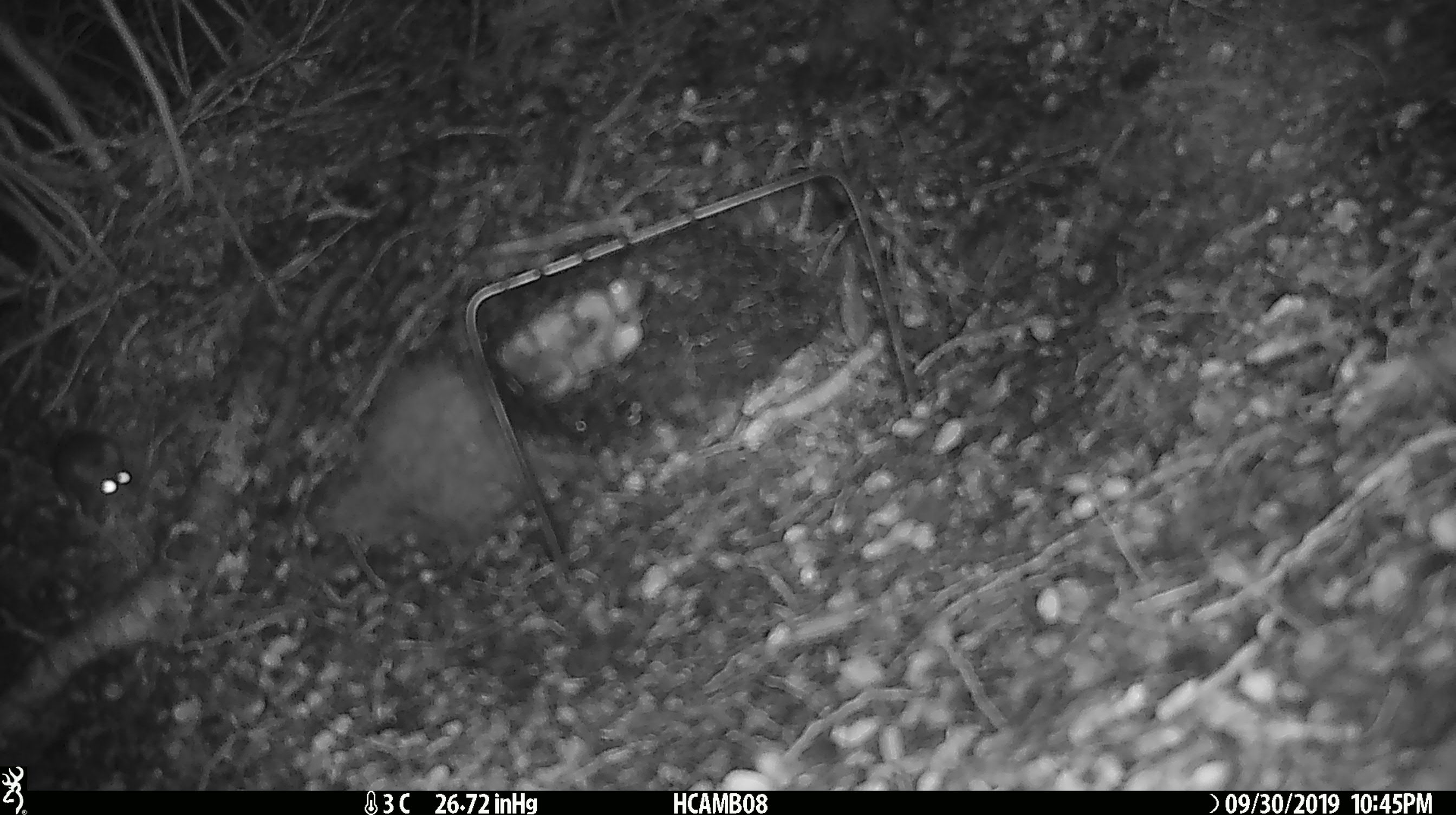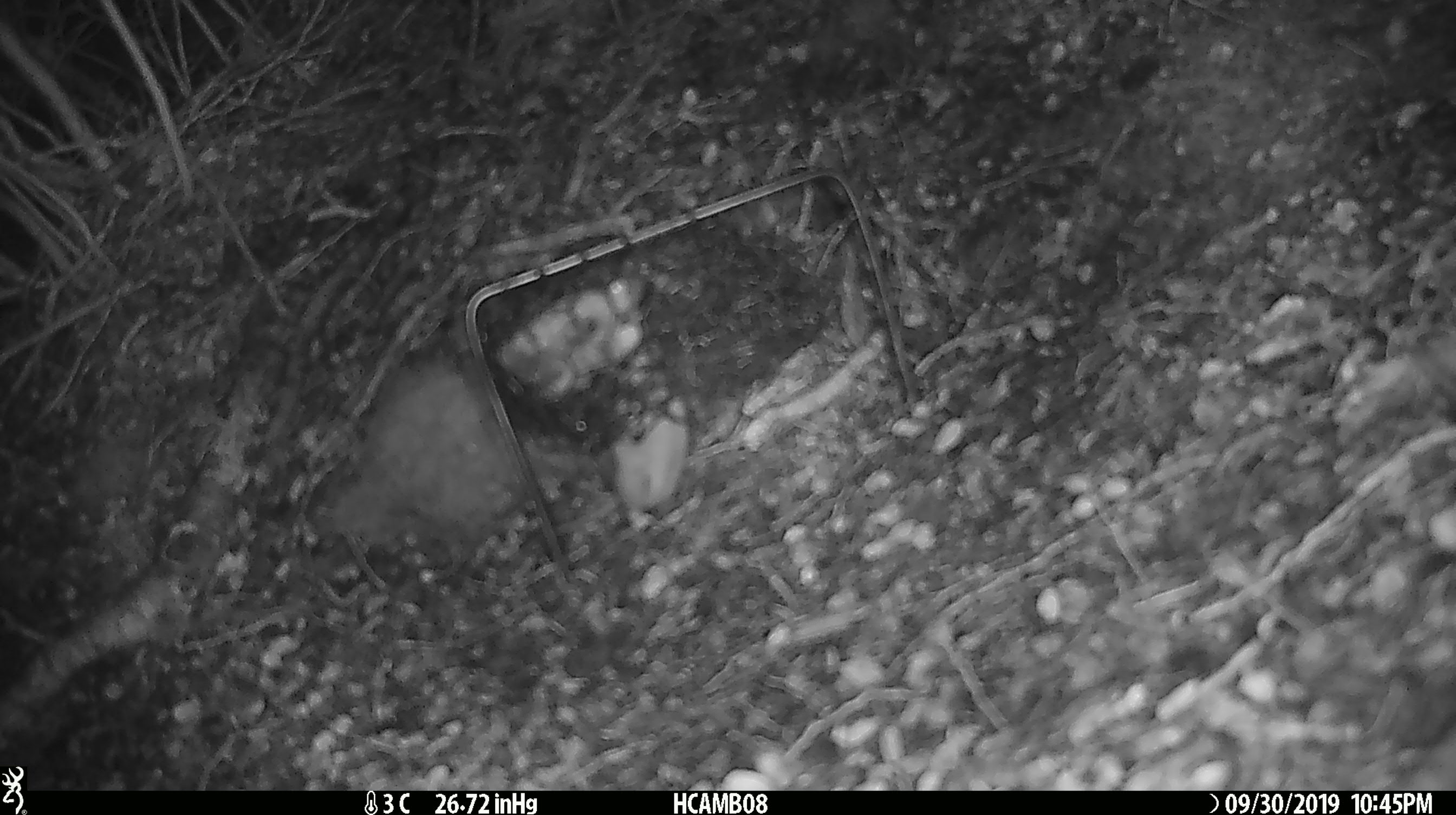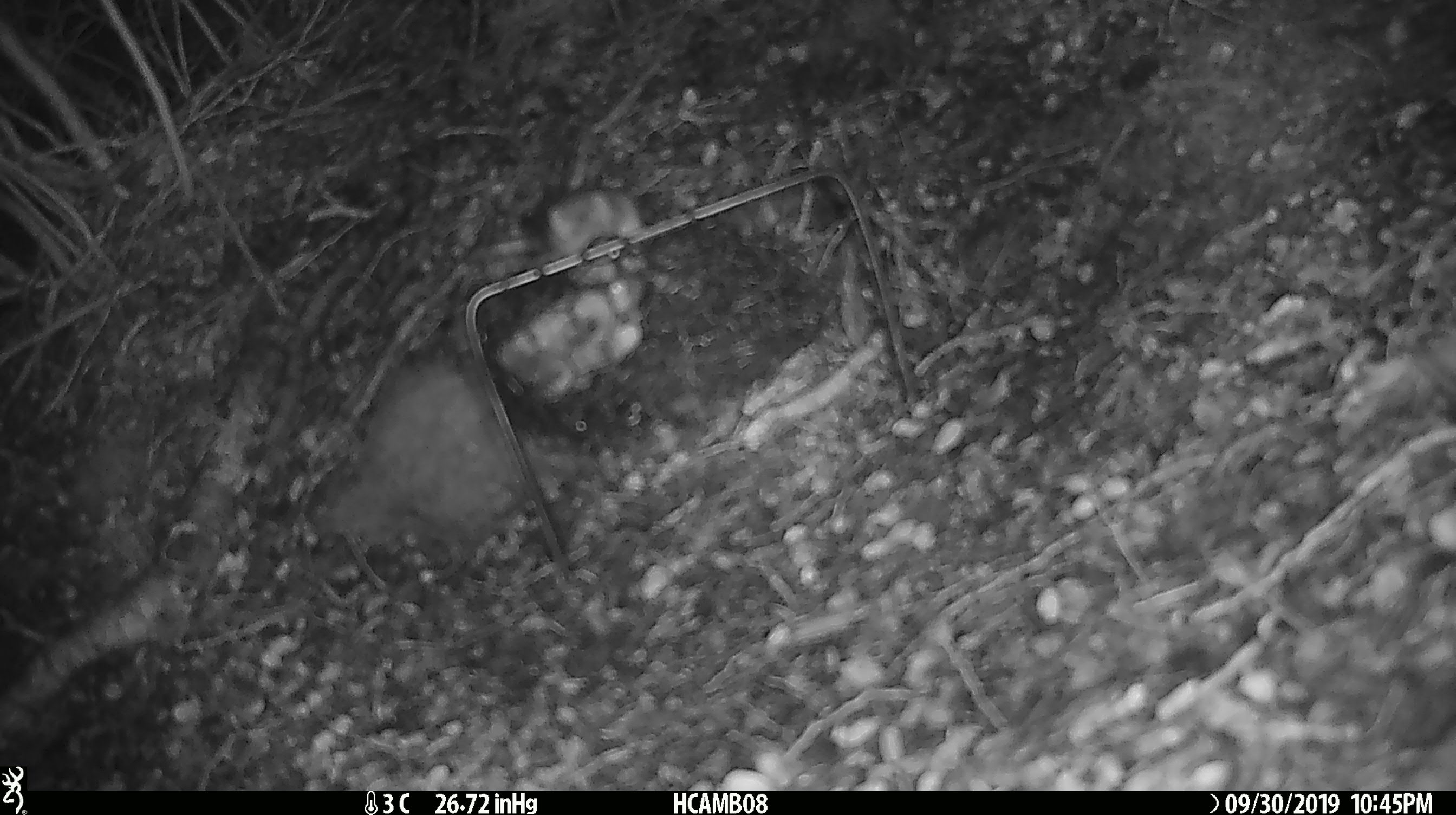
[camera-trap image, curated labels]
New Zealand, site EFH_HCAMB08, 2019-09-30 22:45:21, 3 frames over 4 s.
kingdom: Animalia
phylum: Chordata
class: Mammalia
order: Rodentia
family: Muridae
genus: Mus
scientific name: Mus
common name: mouse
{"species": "mouse (Mus)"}